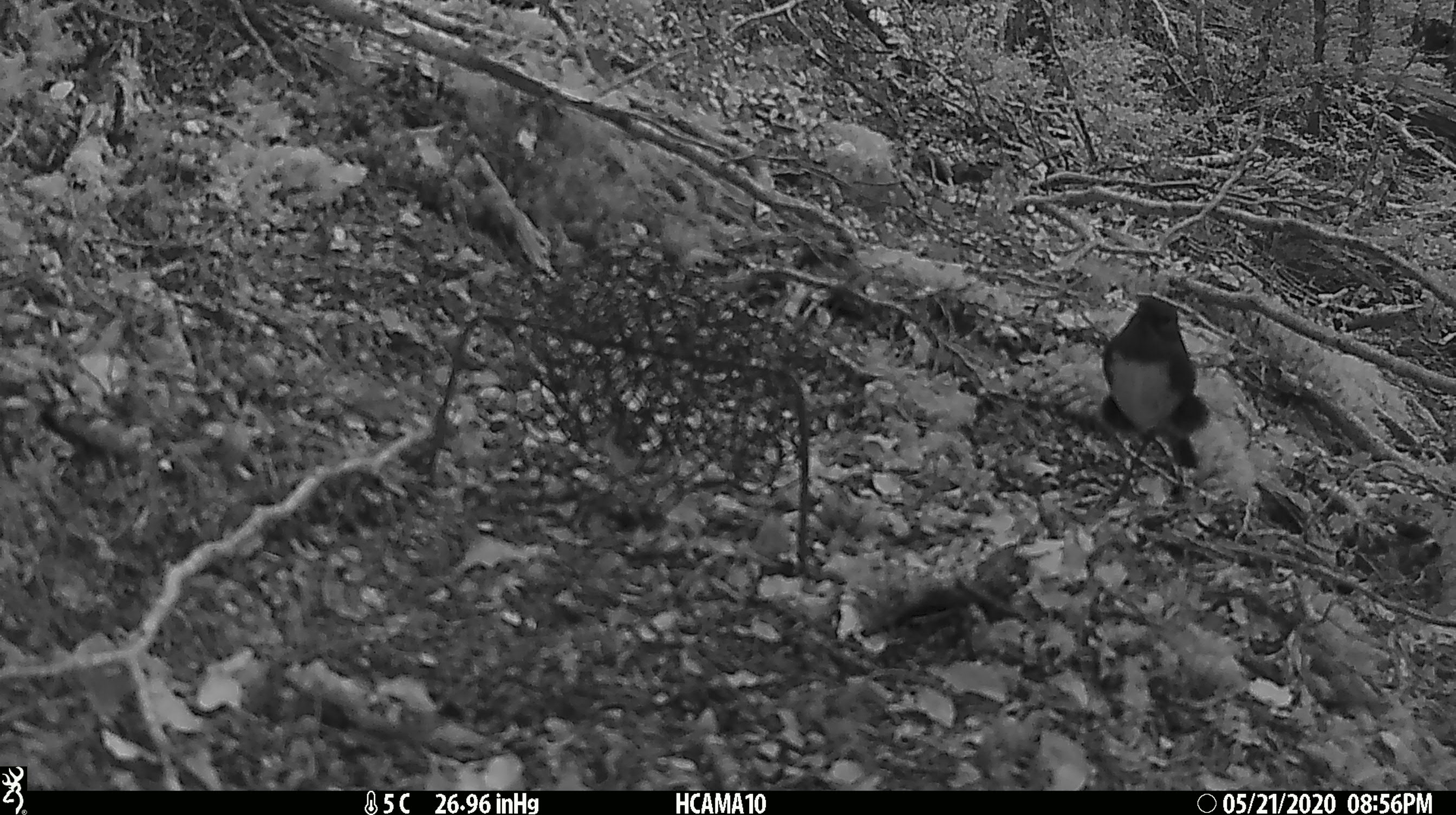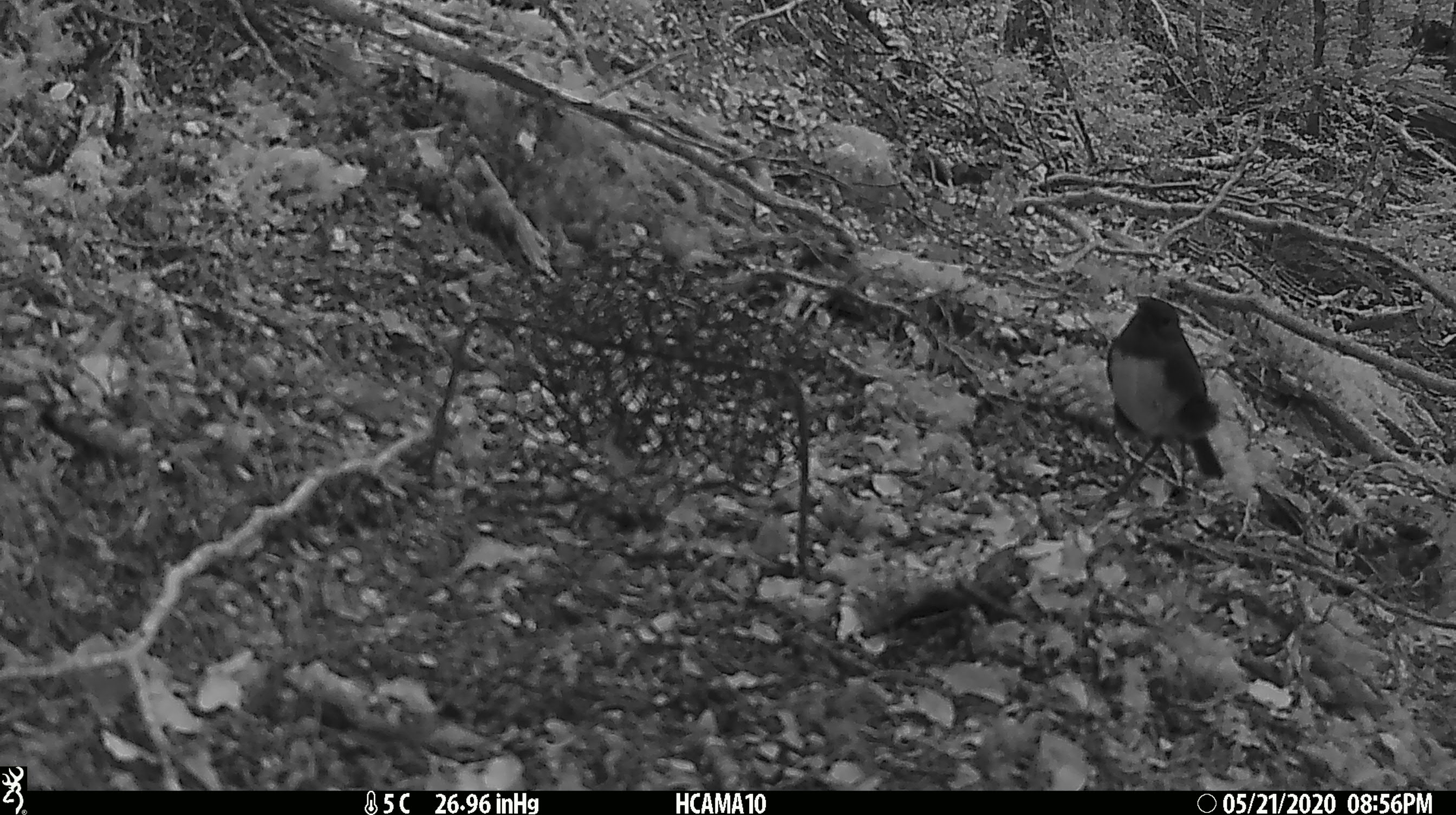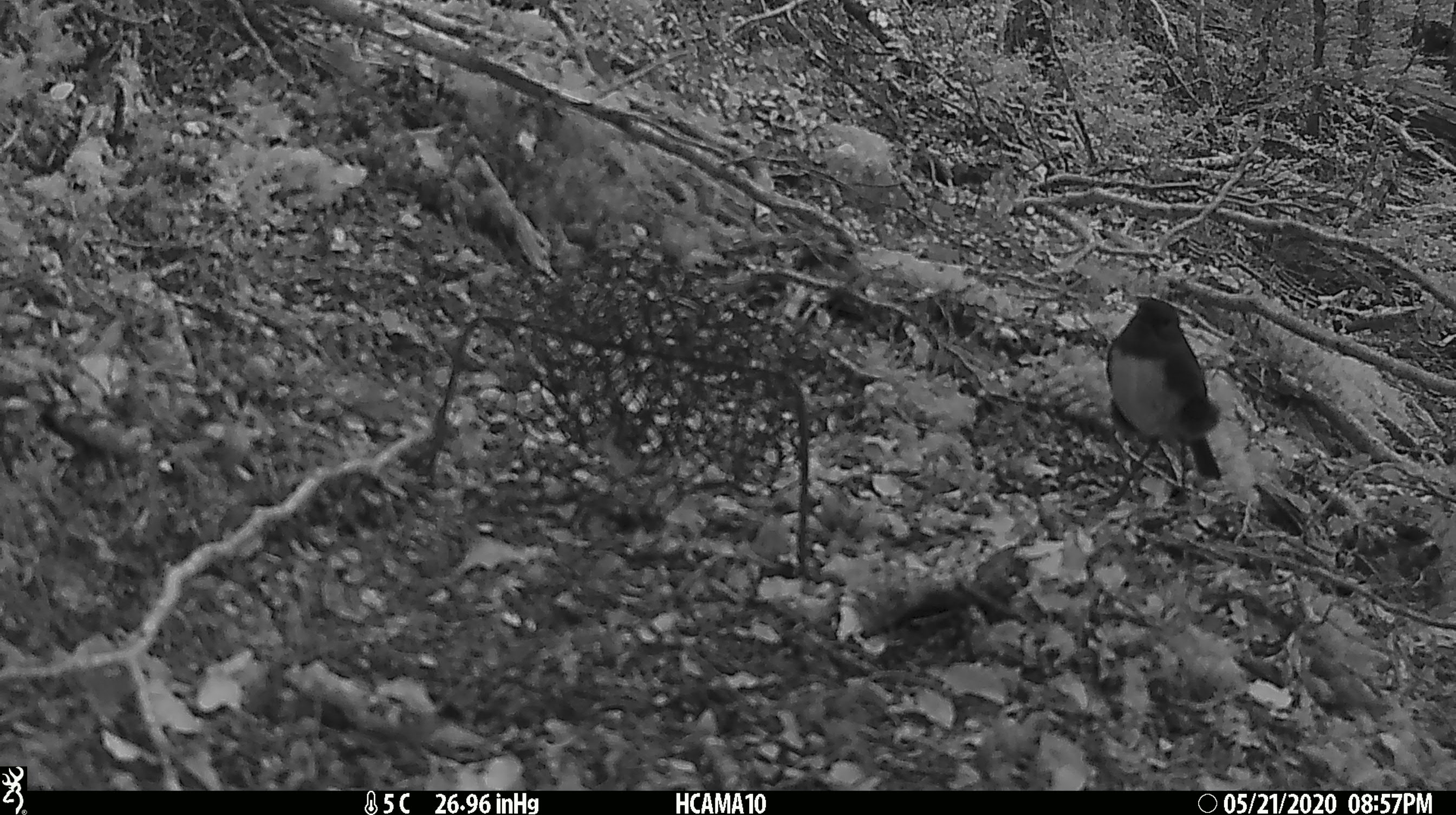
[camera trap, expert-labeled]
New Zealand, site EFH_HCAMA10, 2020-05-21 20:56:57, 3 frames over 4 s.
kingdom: Animalia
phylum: Chordata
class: Aves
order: Passeriformes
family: Petroicidae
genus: Petroica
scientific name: Petroica australis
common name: new zealand robin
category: robin